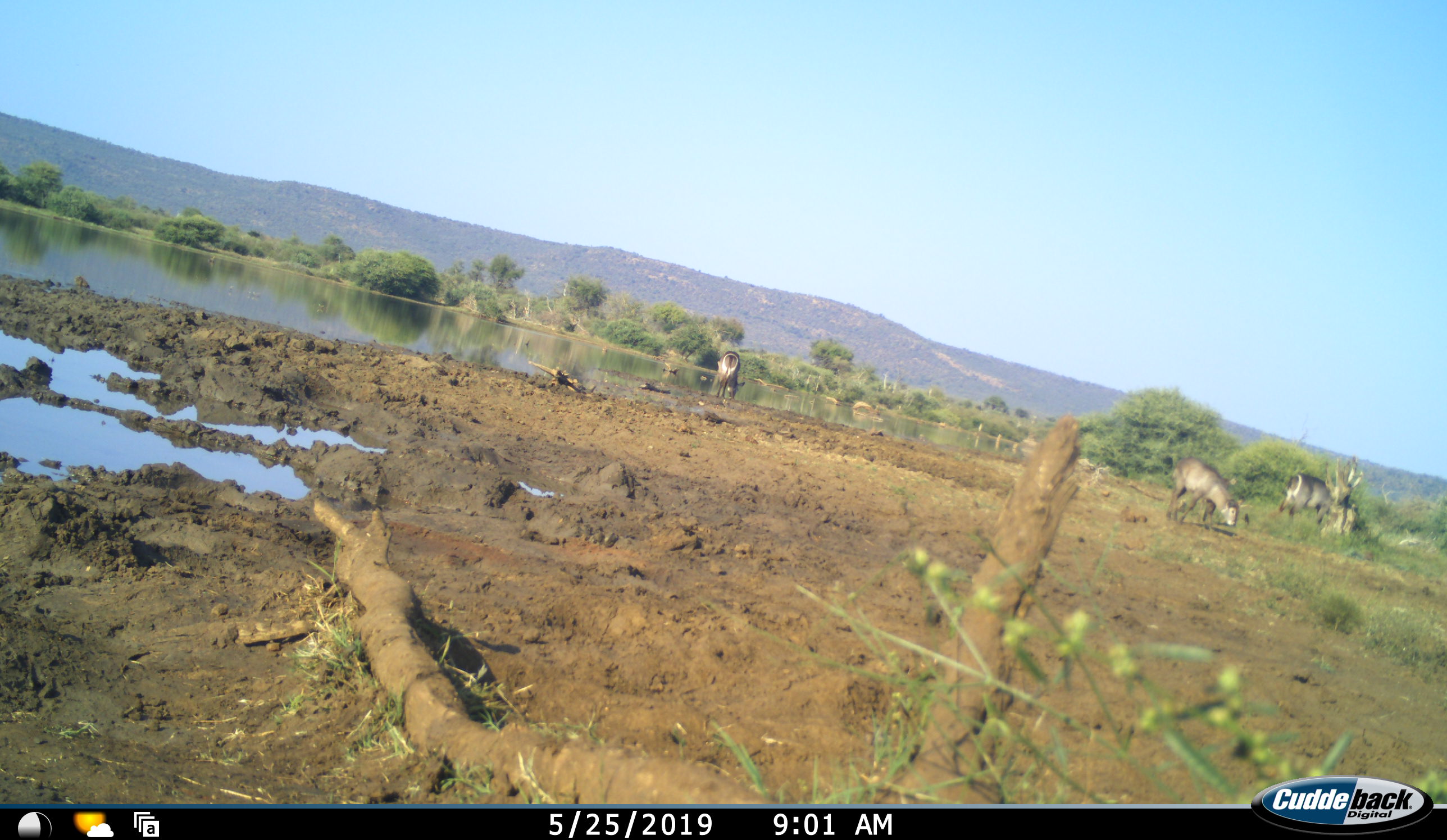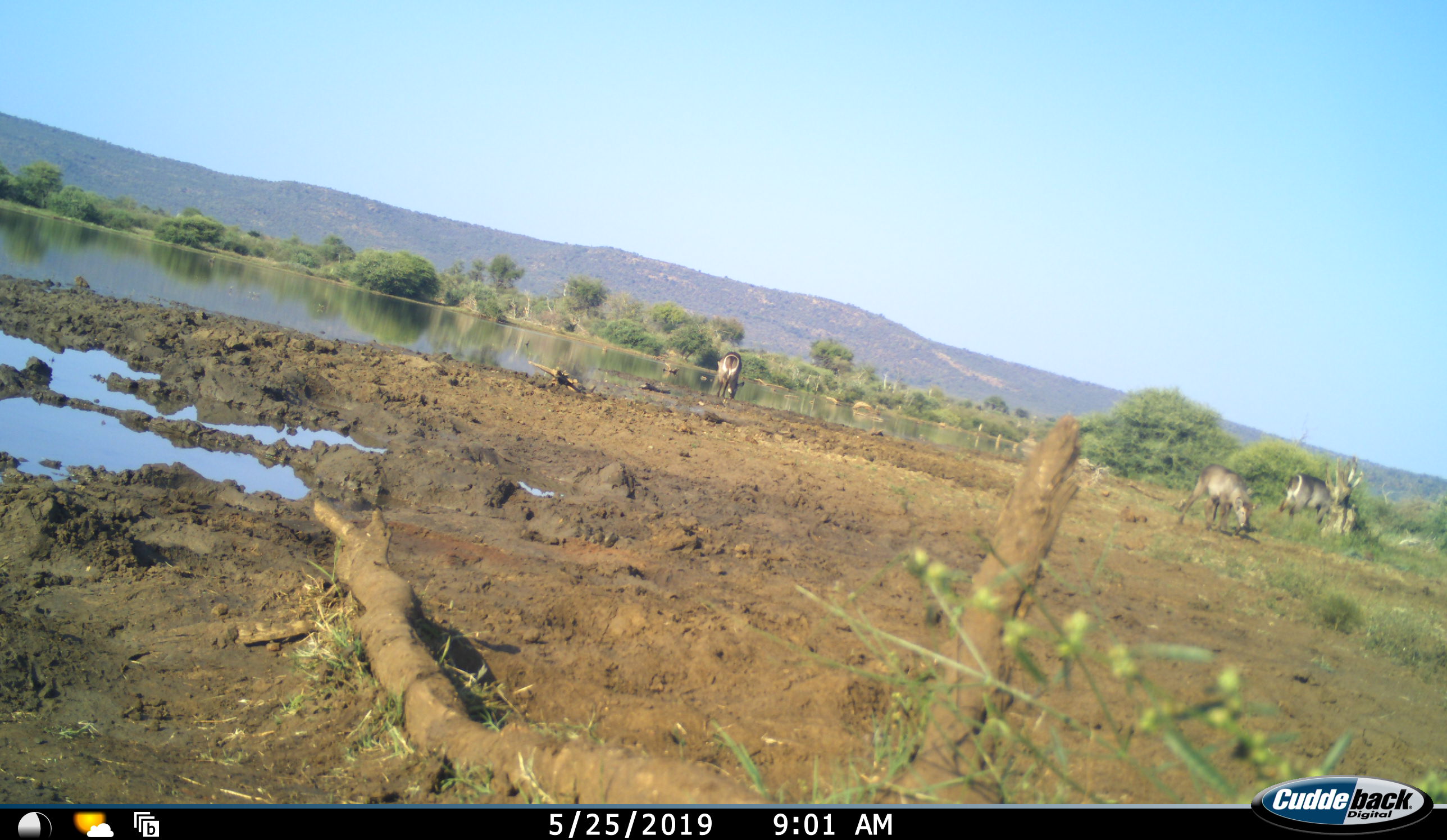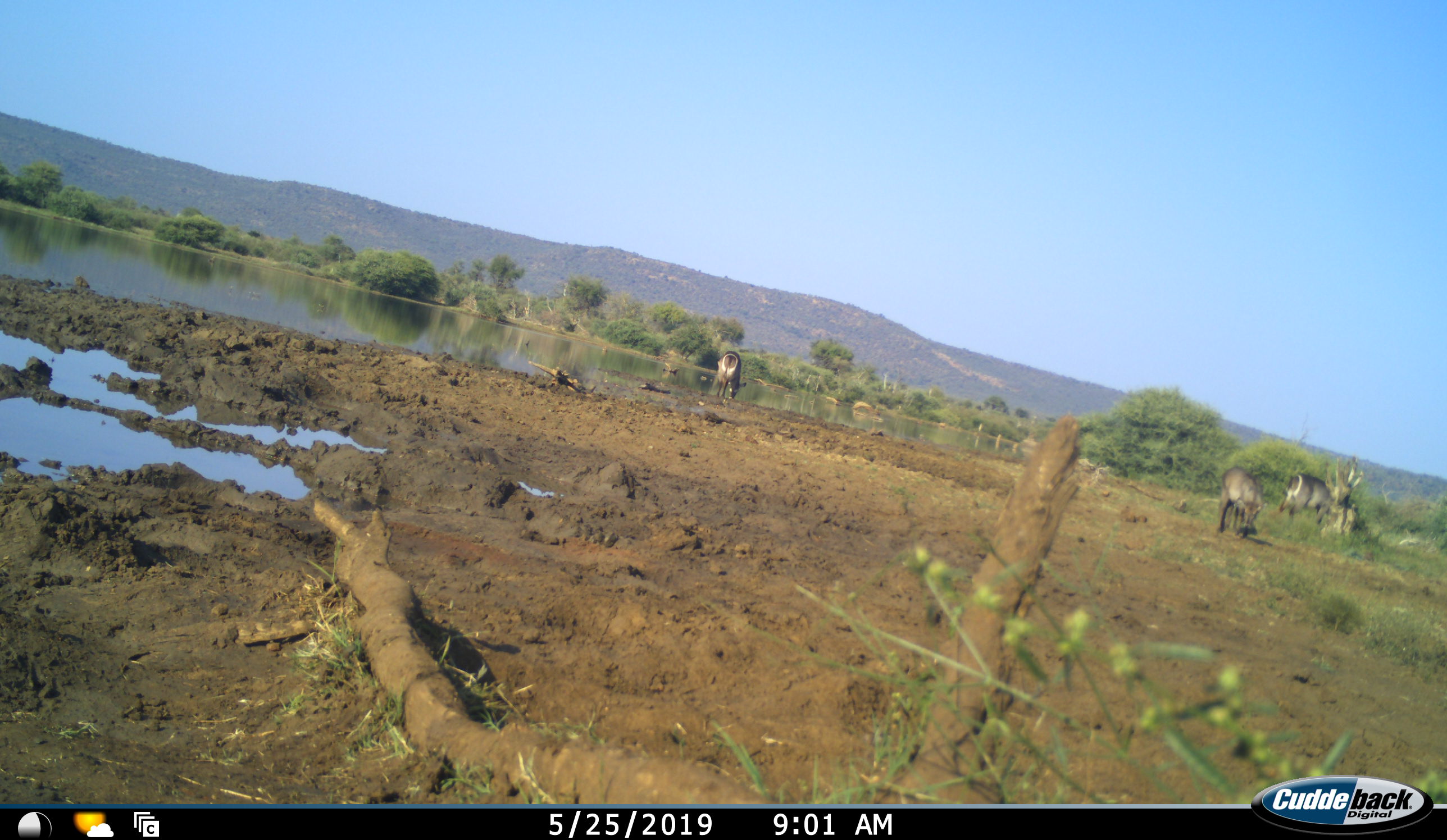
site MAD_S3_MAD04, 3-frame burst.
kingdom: Animalia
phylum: Chordata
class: Mammalia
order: Artiodactyla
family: Bovidae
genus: Kobus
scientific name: Kobus ellipsiprymnus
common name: waterbuck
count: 3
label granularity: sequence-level